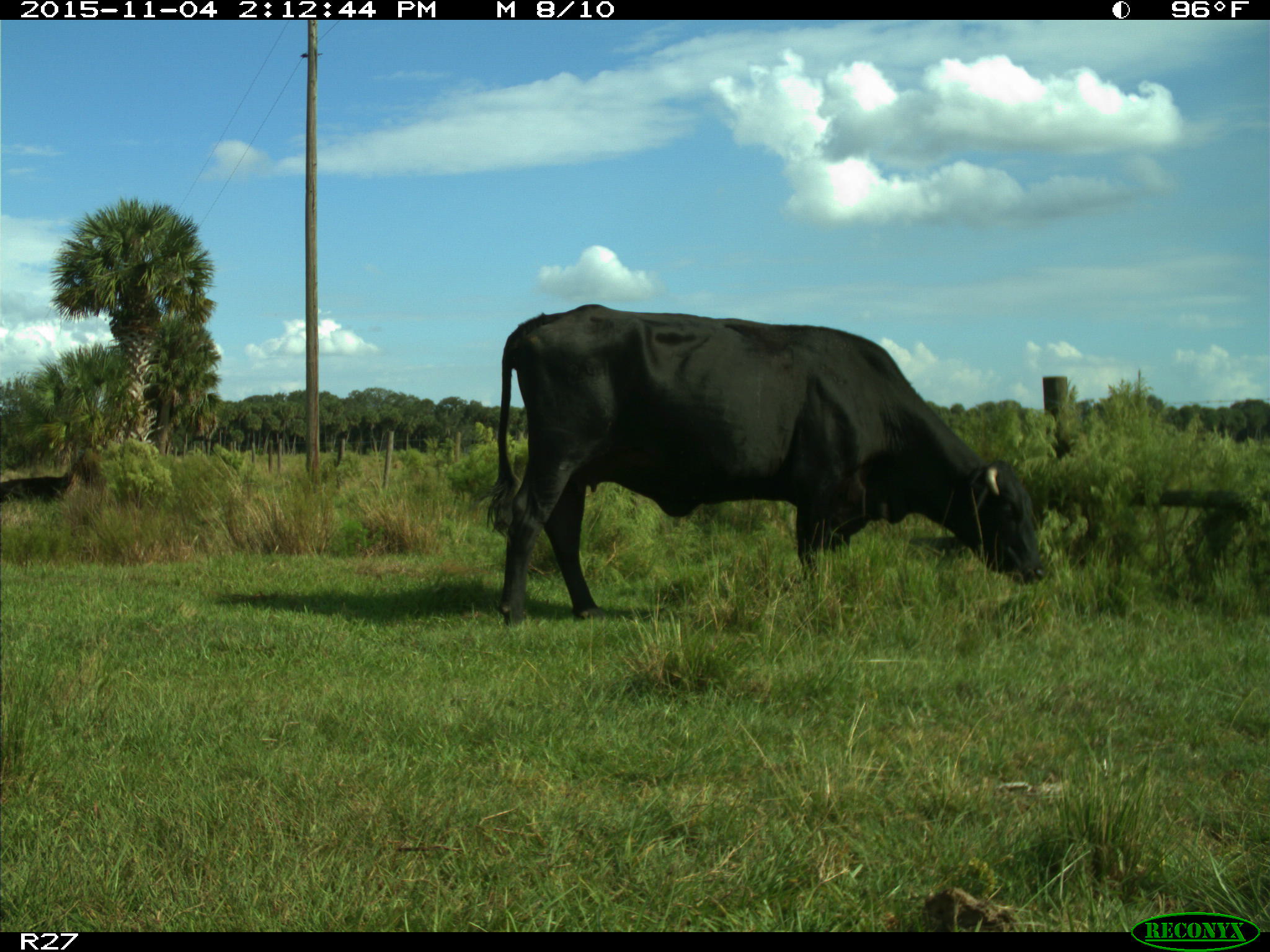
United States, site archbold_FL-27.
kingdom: Animalia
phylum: Chordata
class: Mammalia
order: Artiodactyla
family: Bovidae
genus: Bos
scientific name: Bos taurus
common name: domestic cow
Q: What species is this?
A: Bos taurus (domestic cow).